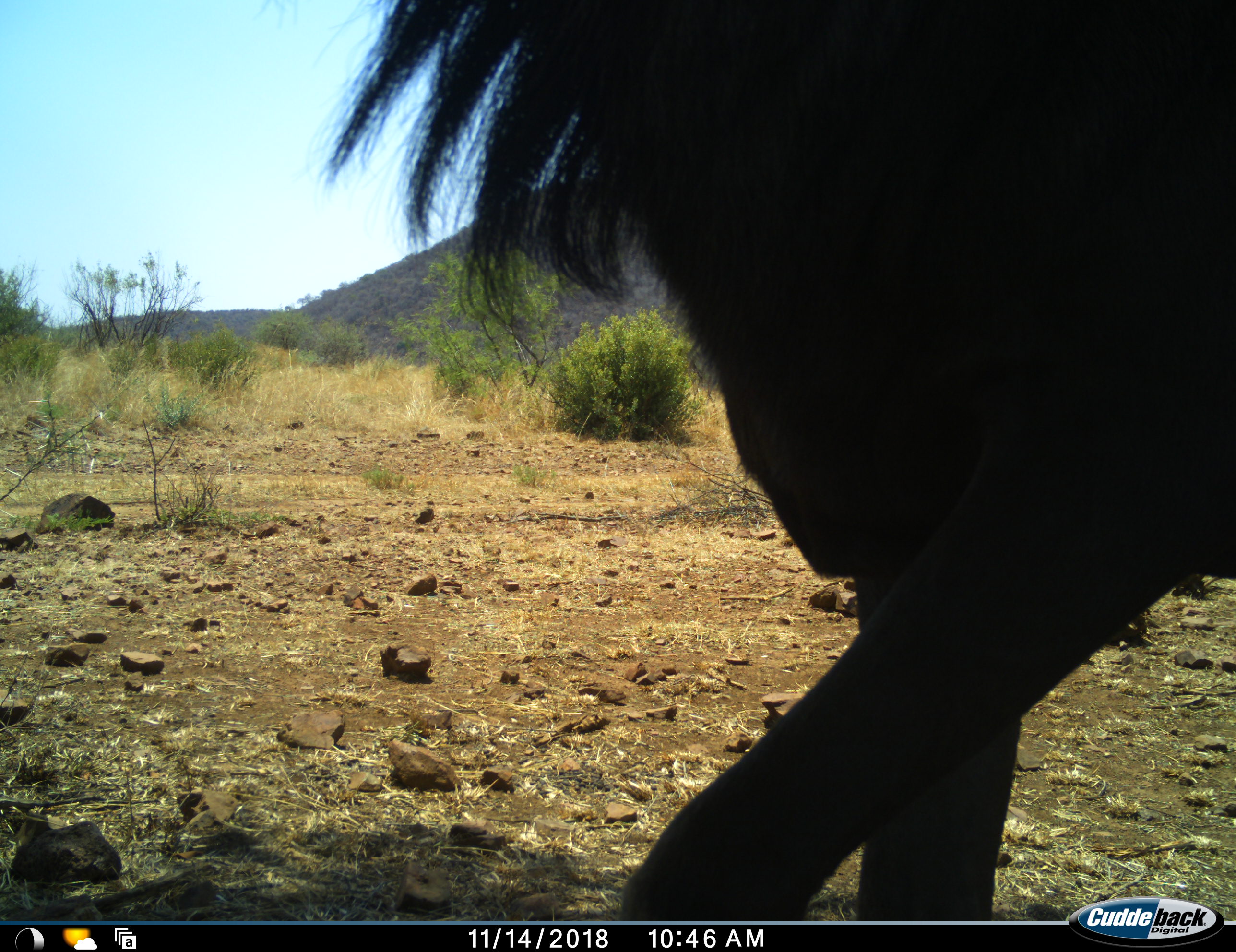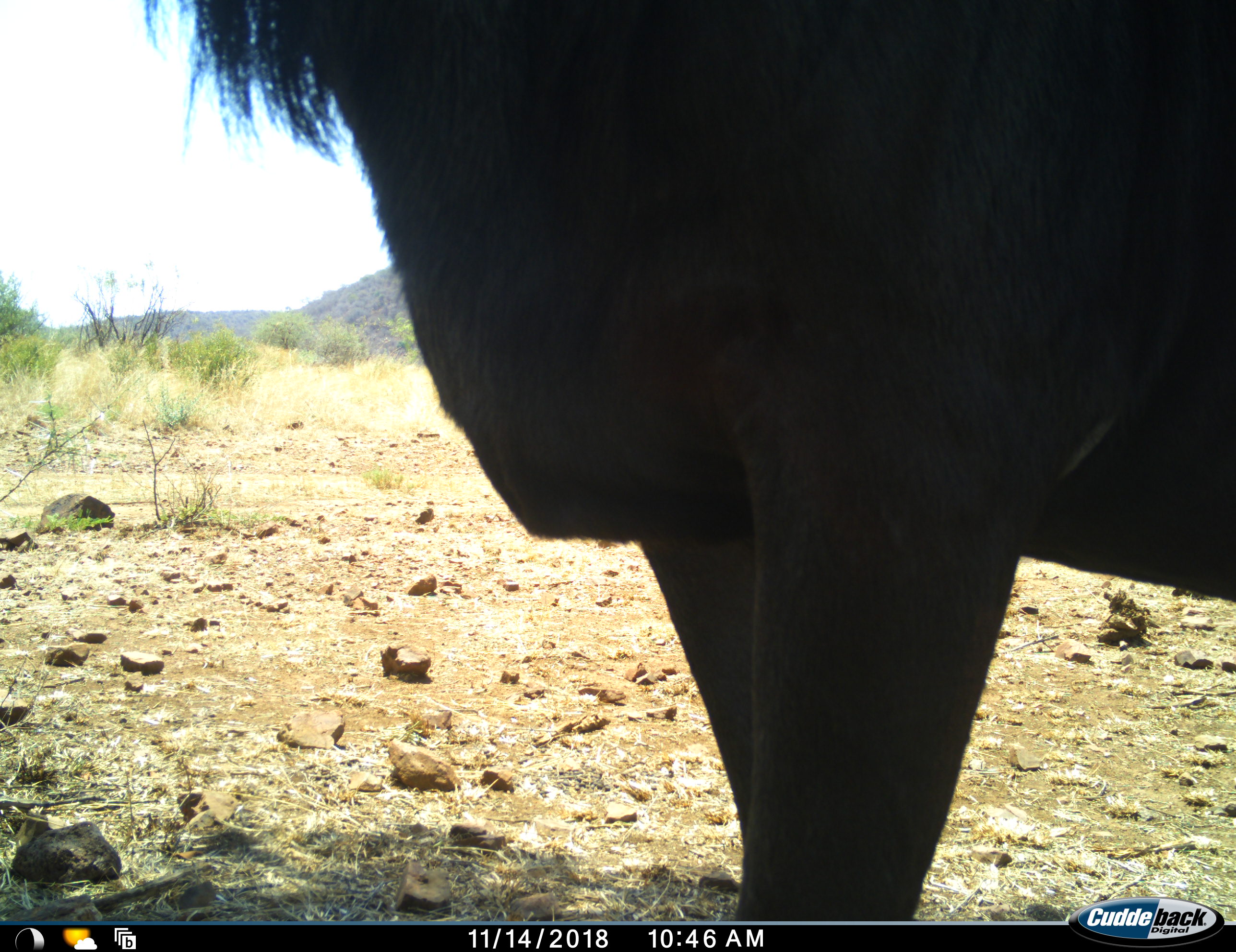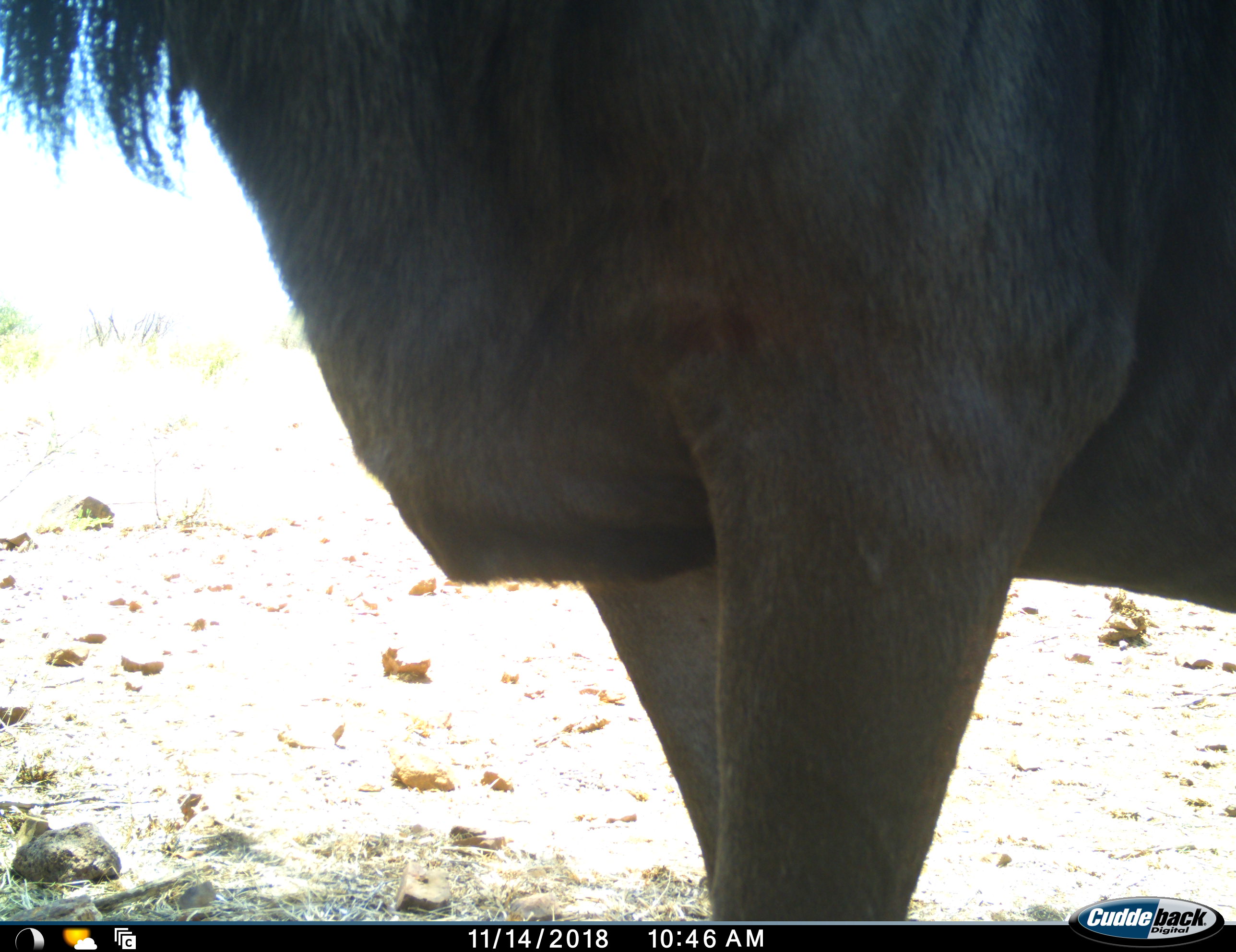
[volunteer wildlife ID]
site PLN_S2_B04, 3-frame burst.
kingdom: Animalia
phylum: Chordata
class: Mammalia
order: Artiodactyla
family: Bovidae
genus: Connochaetes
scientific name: Connochaetes taurinus taurinus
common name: blue wildebeest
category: wildebeestblue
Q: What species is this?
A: Wildebeestblue (blue wildebeest) (Connochaetes taurinus taurinus).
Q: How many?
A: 1.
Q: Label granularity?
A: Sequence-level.